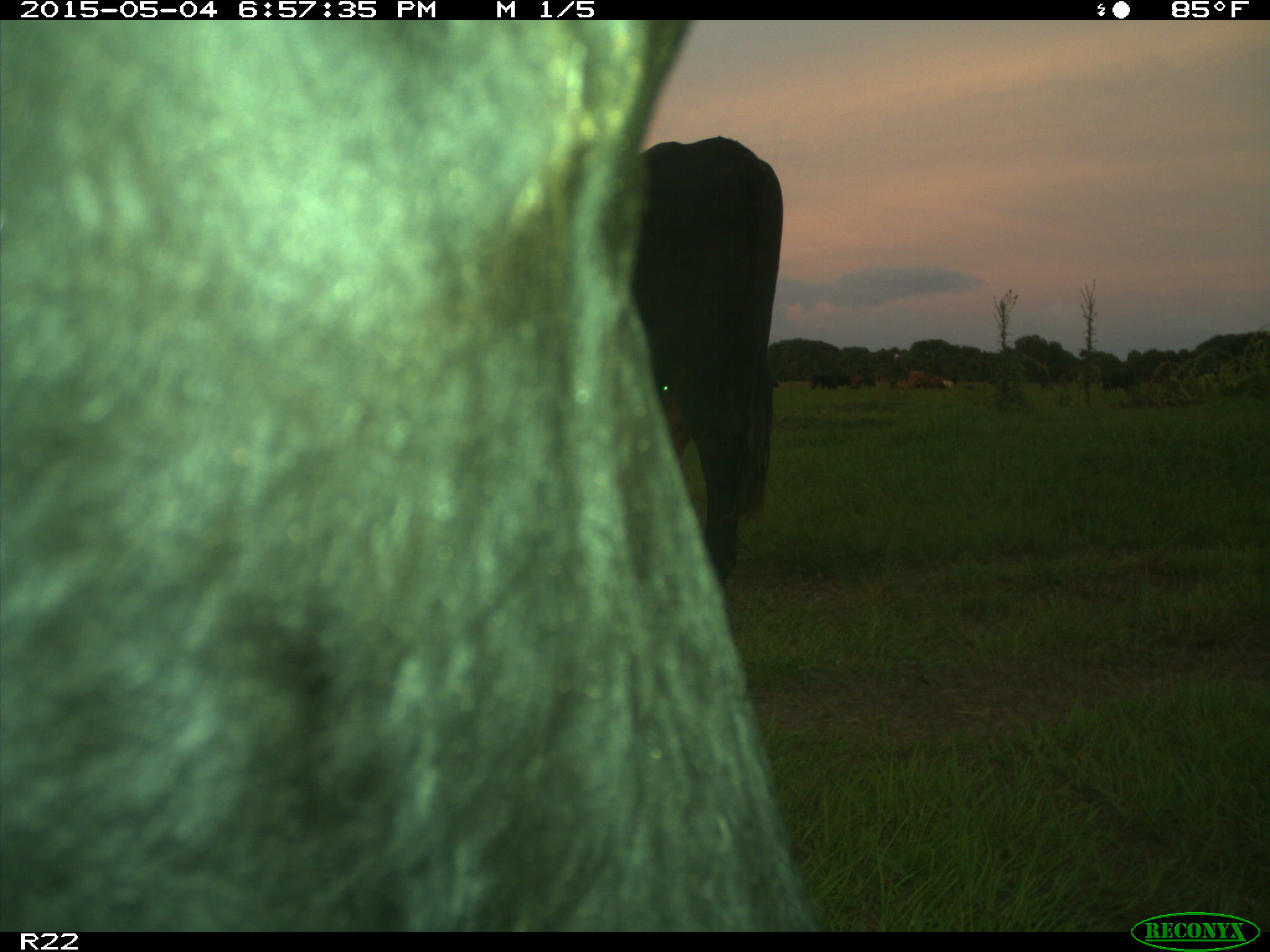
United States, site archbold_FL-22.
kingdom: Animalia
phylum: Chordata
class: Mammalia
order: Artiodactyla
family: Bovidae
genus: Bos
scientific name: Bos taurus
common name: domestic cow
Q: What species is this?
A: Bos taurus (domestic cow).